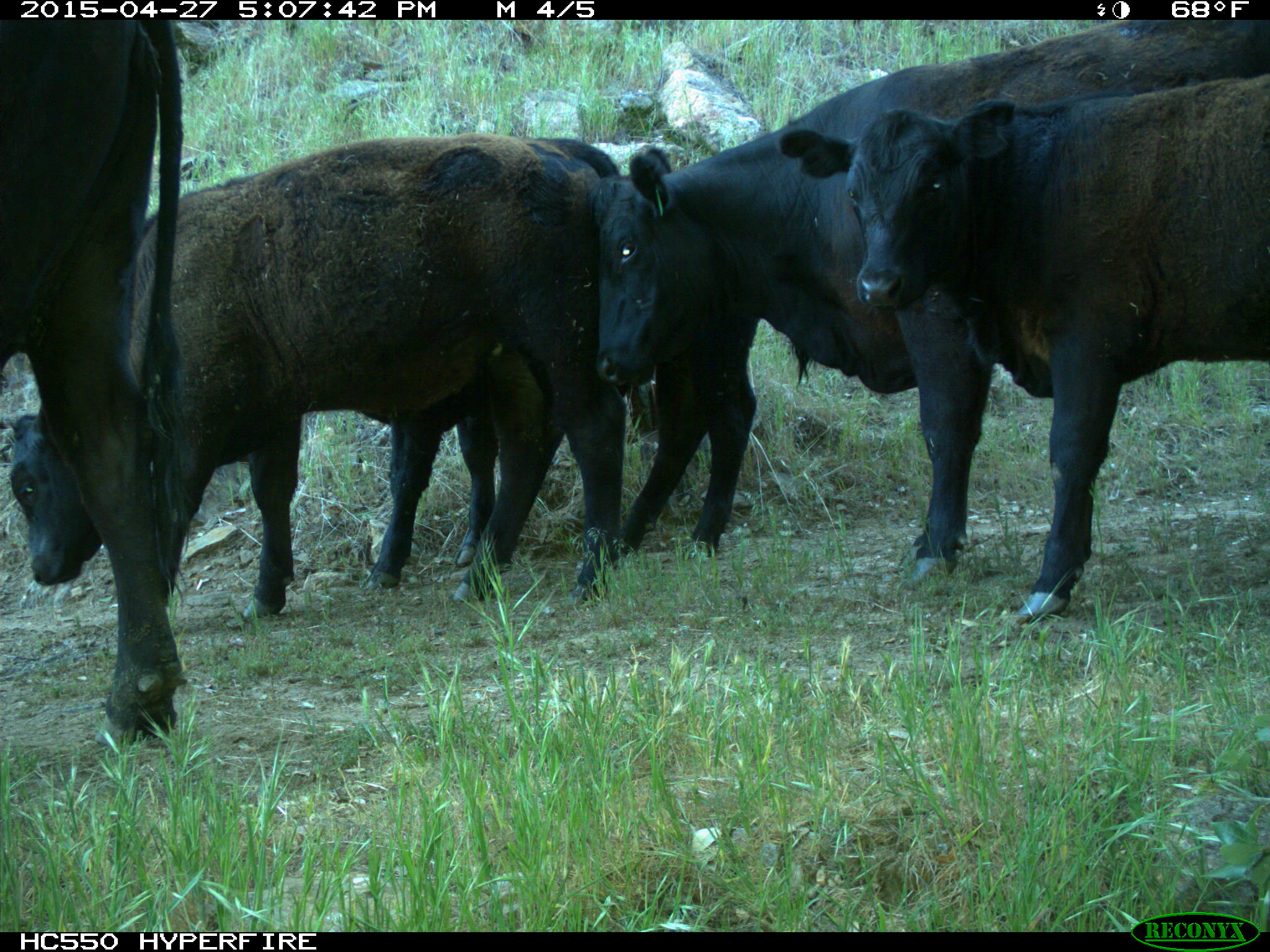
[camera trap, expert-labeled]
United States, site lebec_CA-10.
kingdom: Animalia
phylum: Chordata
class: Mammalia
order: Artiodactyla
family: Bovidae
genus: Bos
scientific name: Bos taurus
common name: domestic cow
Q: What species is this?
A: Bos taurus (domestic cow).